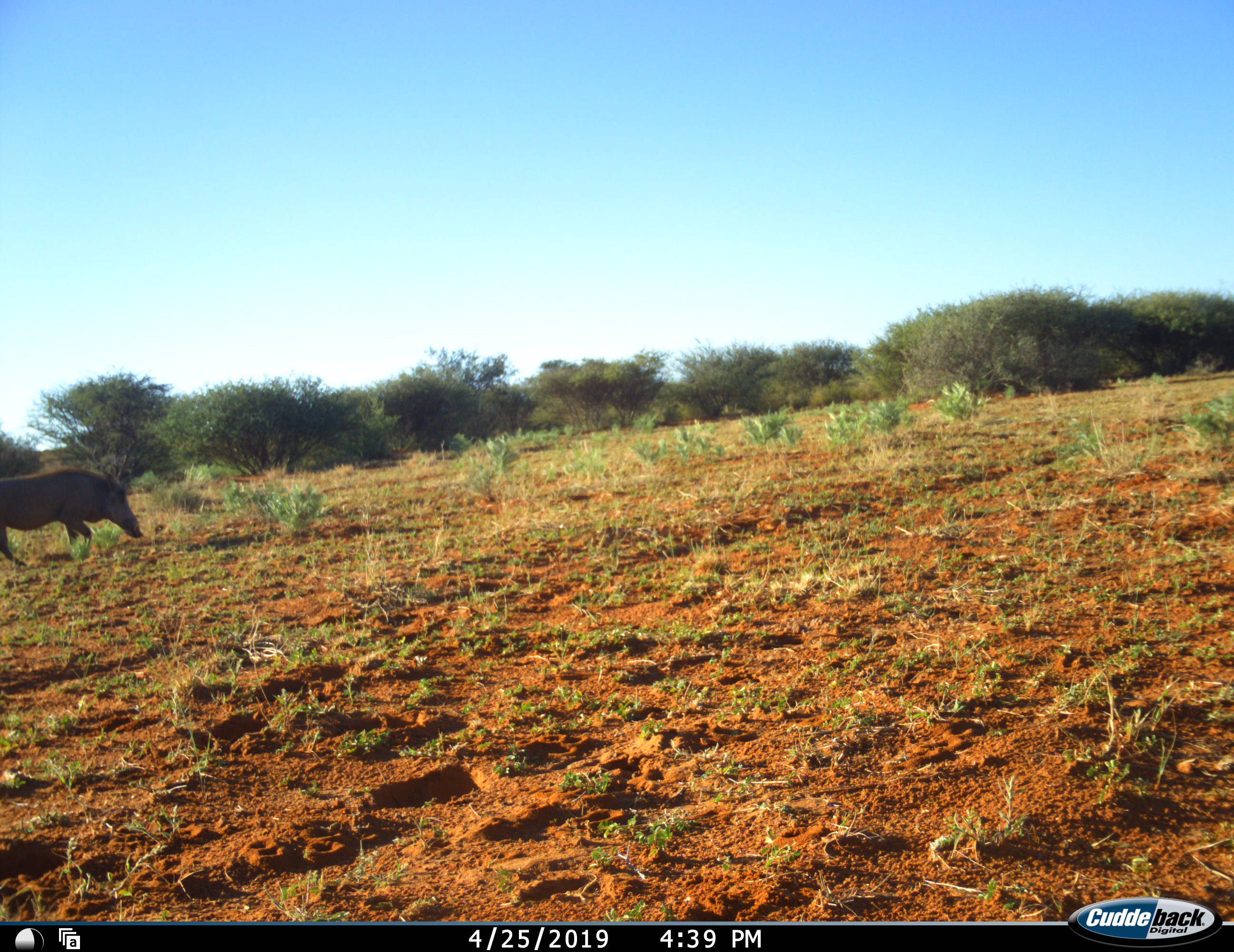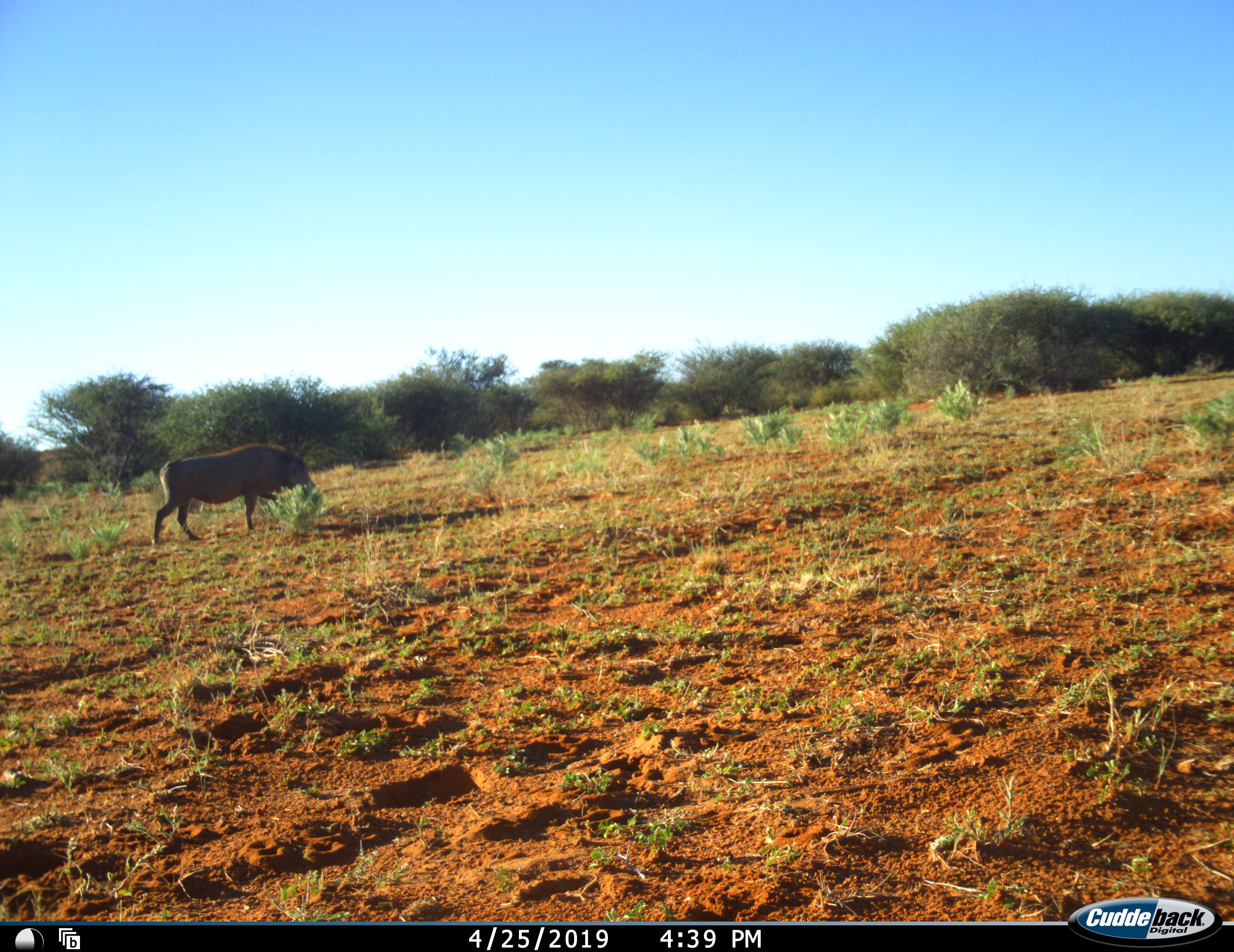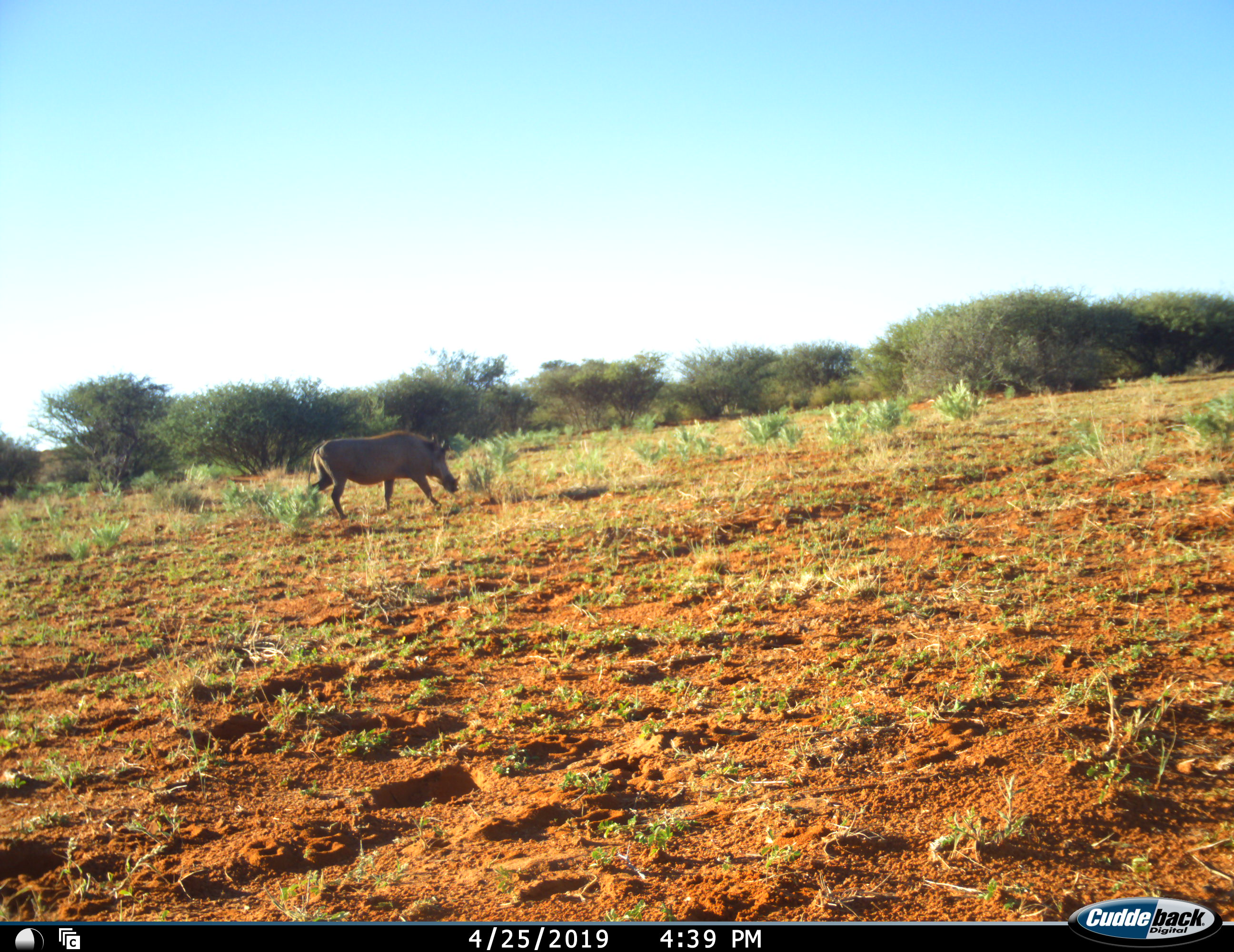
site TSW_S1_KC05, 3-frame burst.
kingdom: Animalia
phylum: Chordata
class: Mammalia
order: Artiodactyla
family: Suidae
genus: Phacochoerus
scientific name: Phacochoerus africanus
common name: warthog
Warthog (Phacochoerus africanus), count 1. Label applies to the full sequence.